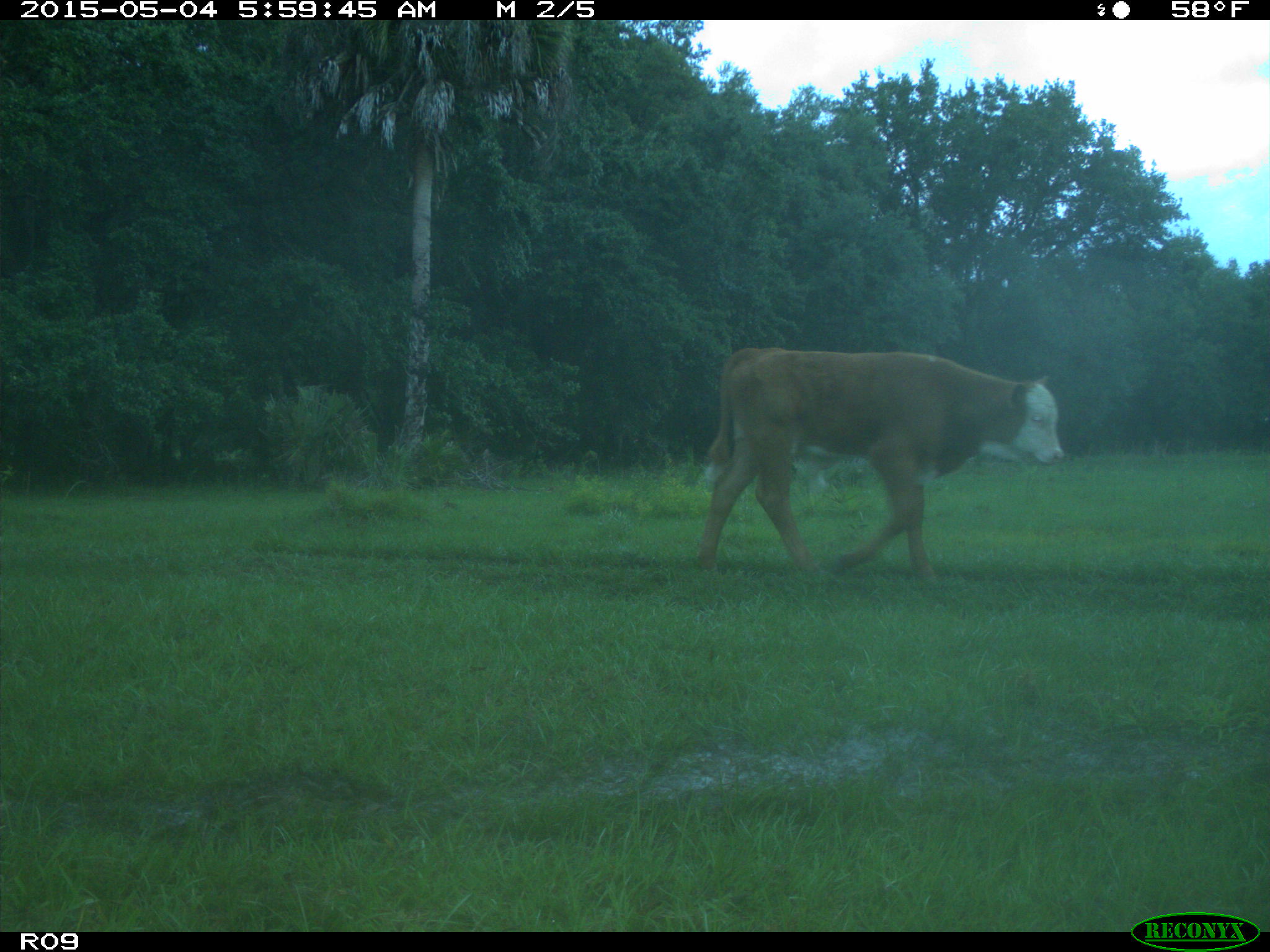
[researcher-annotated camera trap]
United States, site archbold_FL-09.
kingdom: Animalia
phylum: Chordata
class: Mammalia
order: Artiodactyla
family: Bovidae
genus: Bos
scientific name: Bos taurus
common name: domestic cow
Bos taurus (domestic cow).